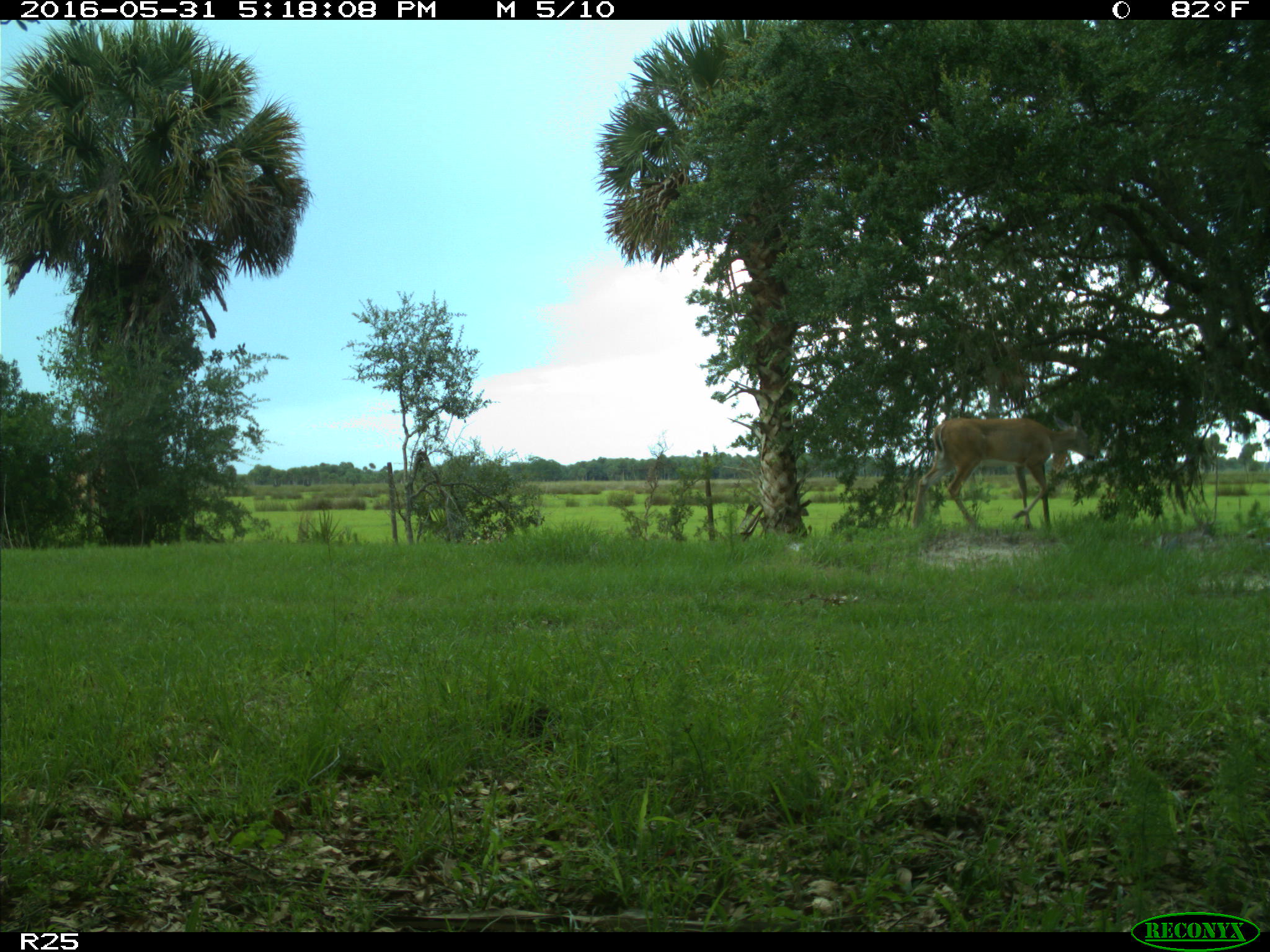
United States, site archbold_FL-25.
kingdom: Animalia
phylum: Chordata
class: Mammalia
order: Artiodactyla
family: Cervidae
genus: Odocoileus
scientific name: Odocoileus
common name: deer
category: unidentified deer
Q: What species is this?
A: Unidentified deer (deer) (Odocoileus).